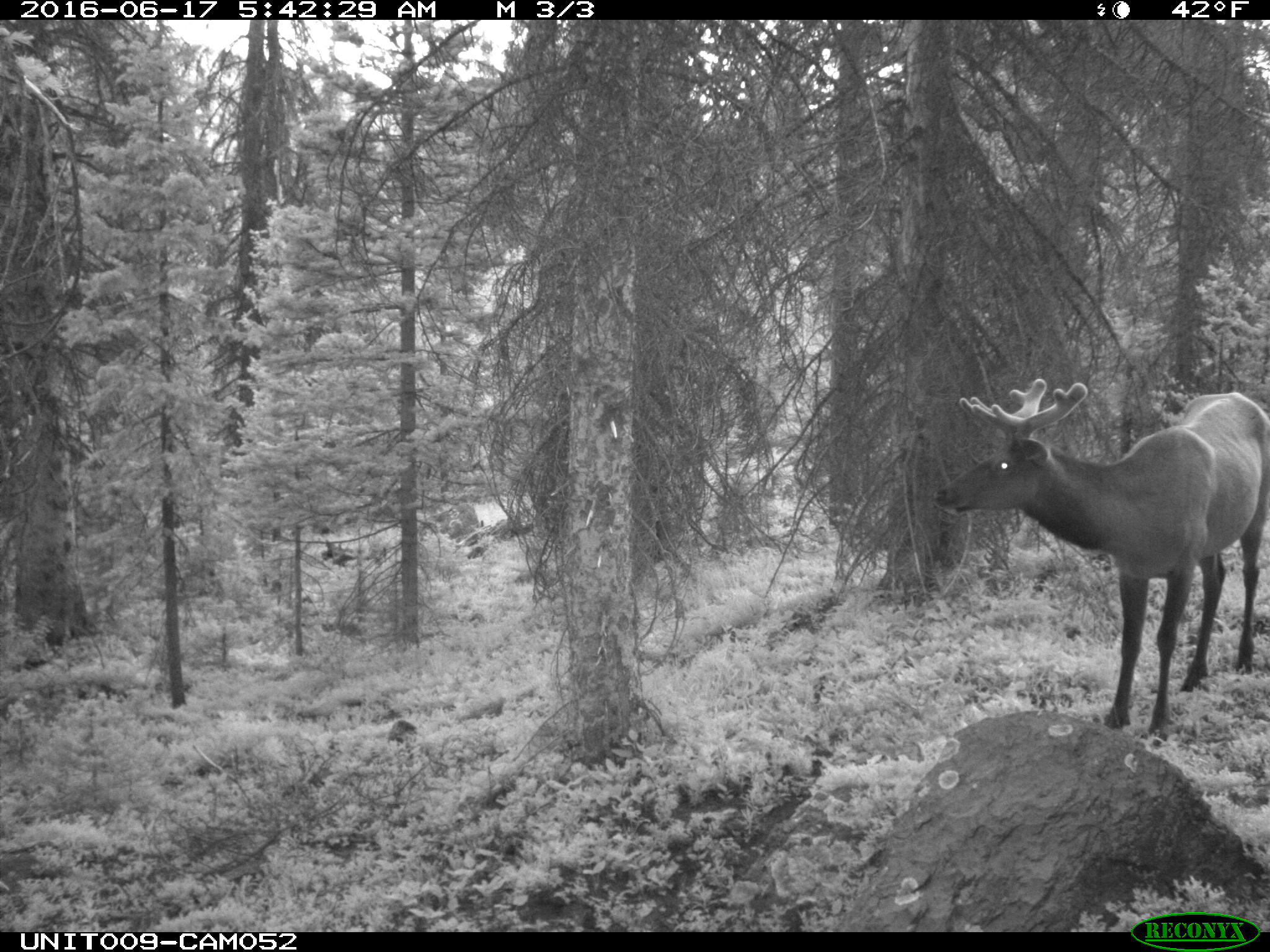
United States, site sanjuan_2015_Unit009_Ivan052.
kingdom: Animalia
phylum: Chordata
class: Mammalia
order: Artiodactyla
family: Cervidae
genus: Cervus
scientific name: Cervus elaphus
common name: red deer